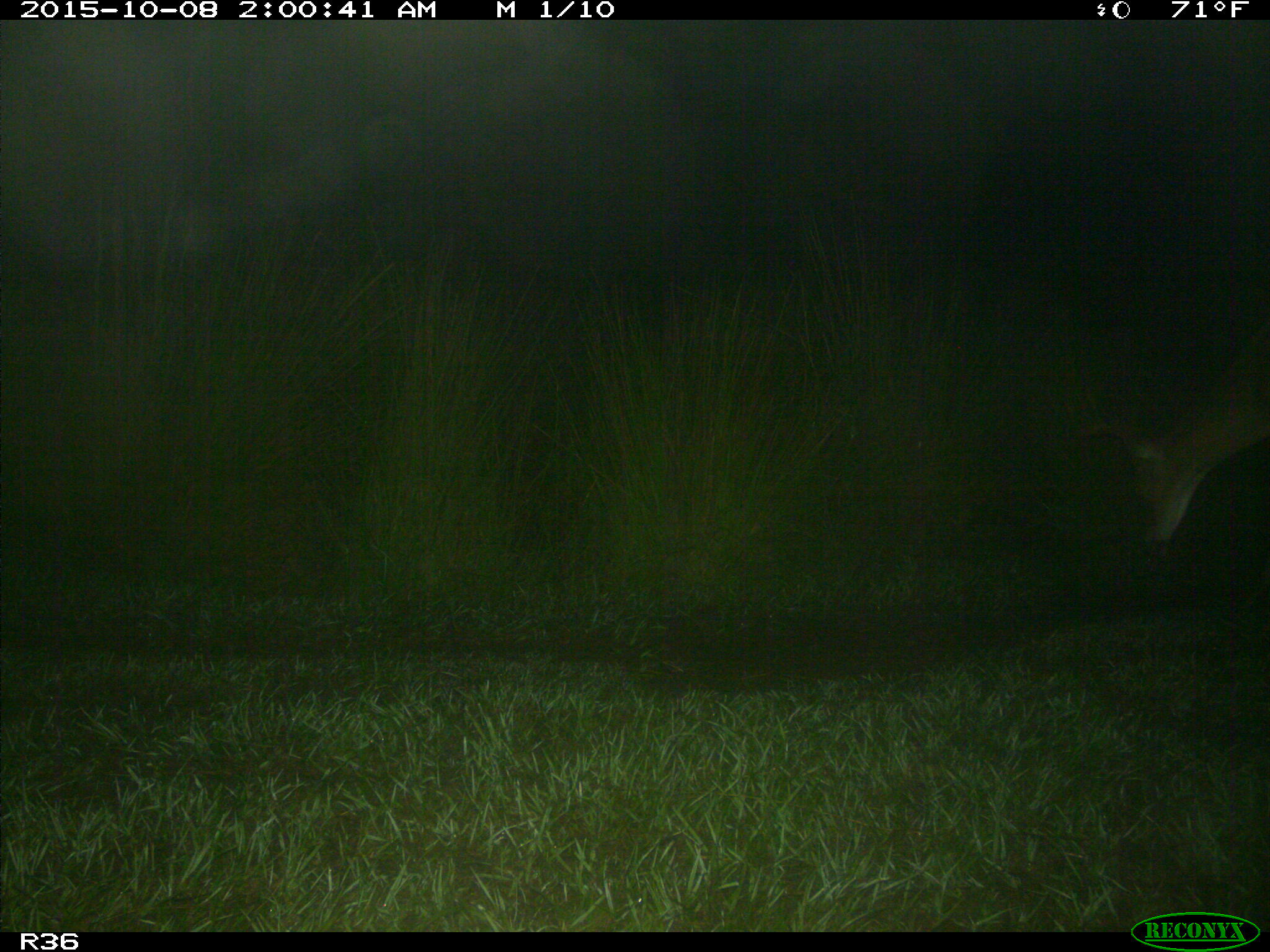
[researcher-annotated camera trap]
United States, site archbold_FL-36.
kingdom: Animalia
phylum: Chordata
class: Mammalia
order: Artiodactyla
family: Cervidae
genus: Odocoileus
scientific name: Odocoileus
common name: deer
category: unidentified deer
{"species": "unidentified deer (deer) (Odocoileus)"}